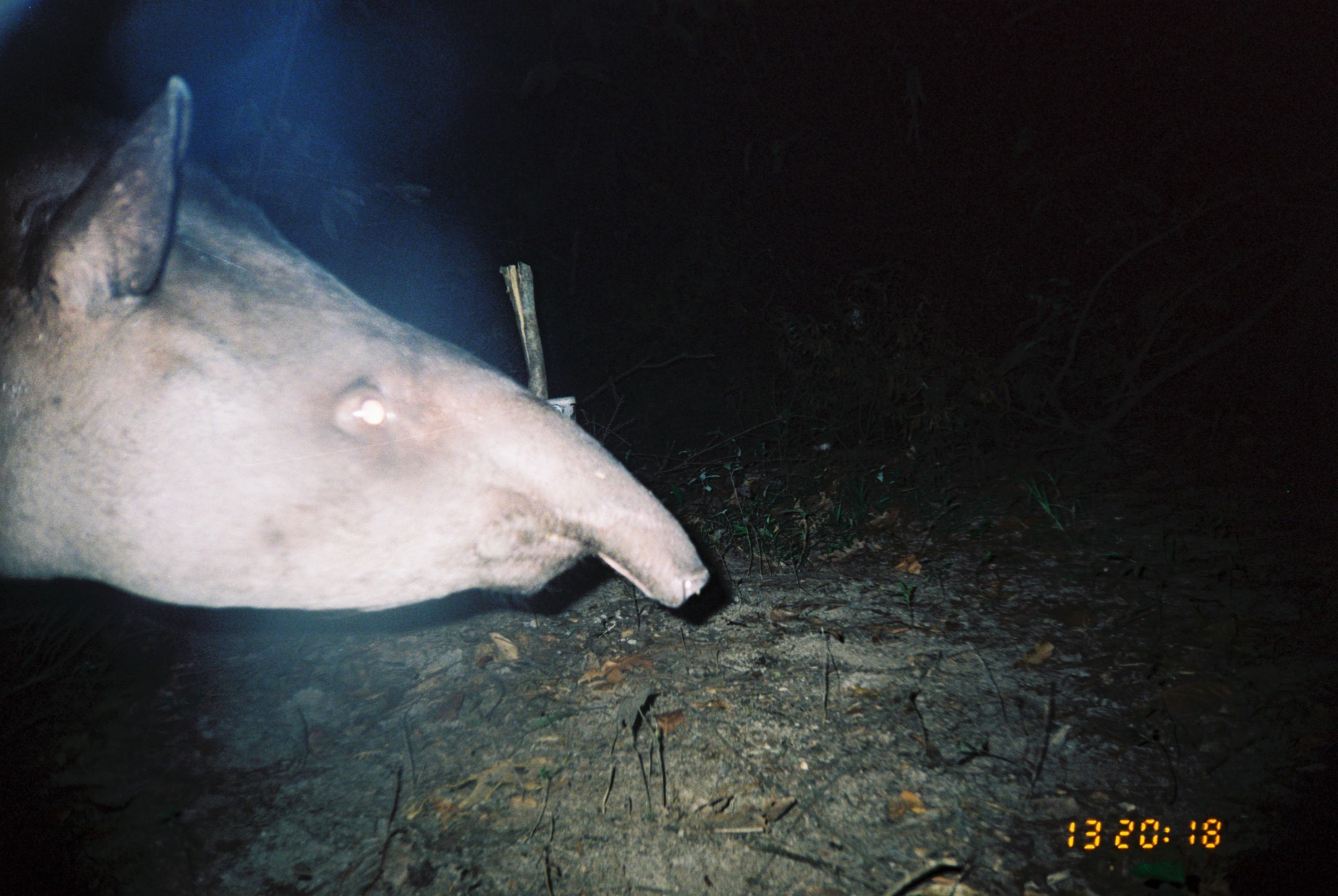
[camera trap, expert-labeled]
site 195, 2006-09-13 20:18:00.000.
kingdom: Animalia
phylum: Chordata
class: Mammalia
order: Perissodactyla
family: Tapiridae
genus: Tapirus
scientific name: Tapirus terrestris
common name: south american tapir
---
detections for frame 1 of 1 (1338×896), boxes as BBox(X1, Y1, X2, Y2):
tapirus terrestris: BBox(0, 71, 711, 614)